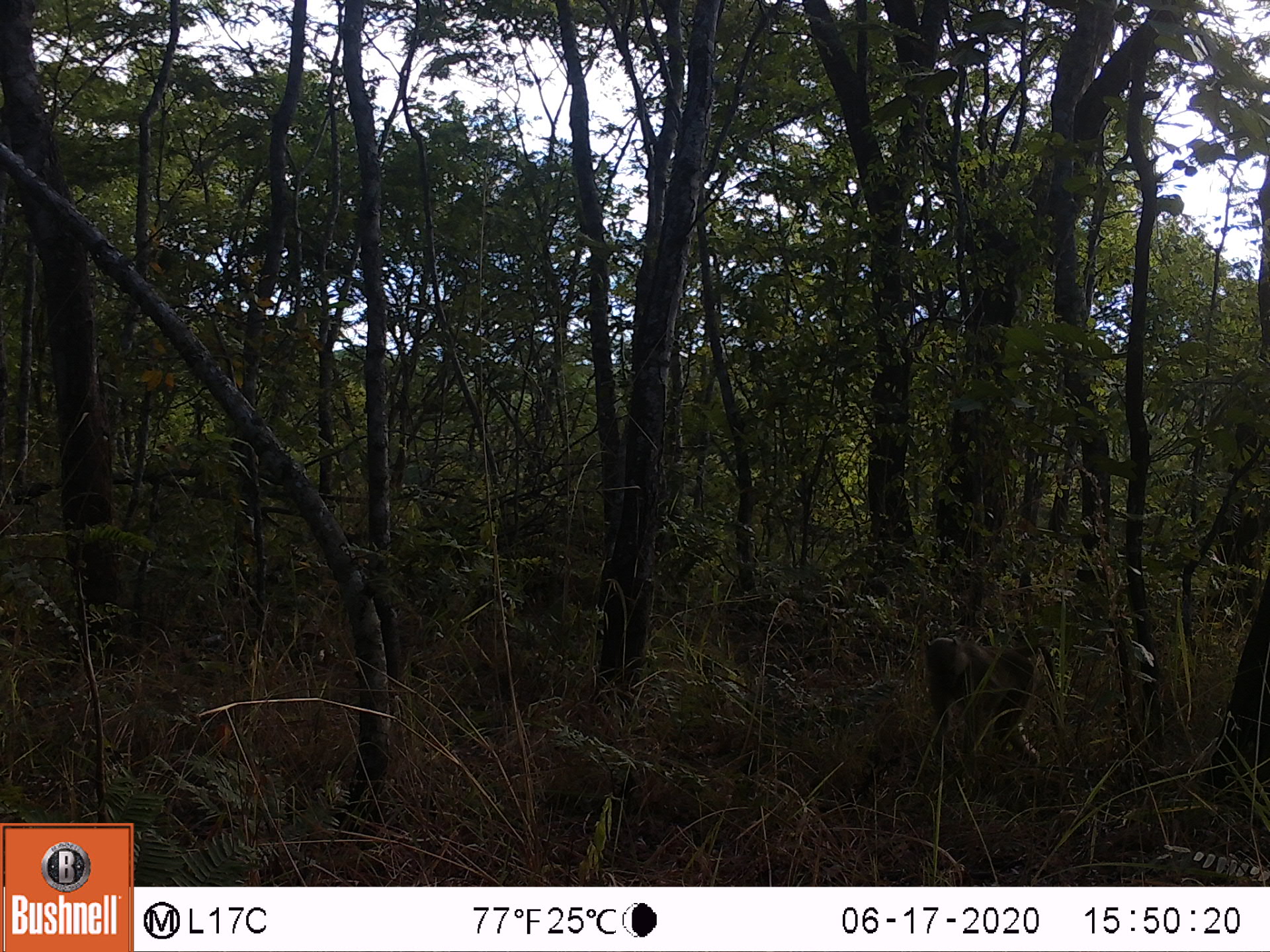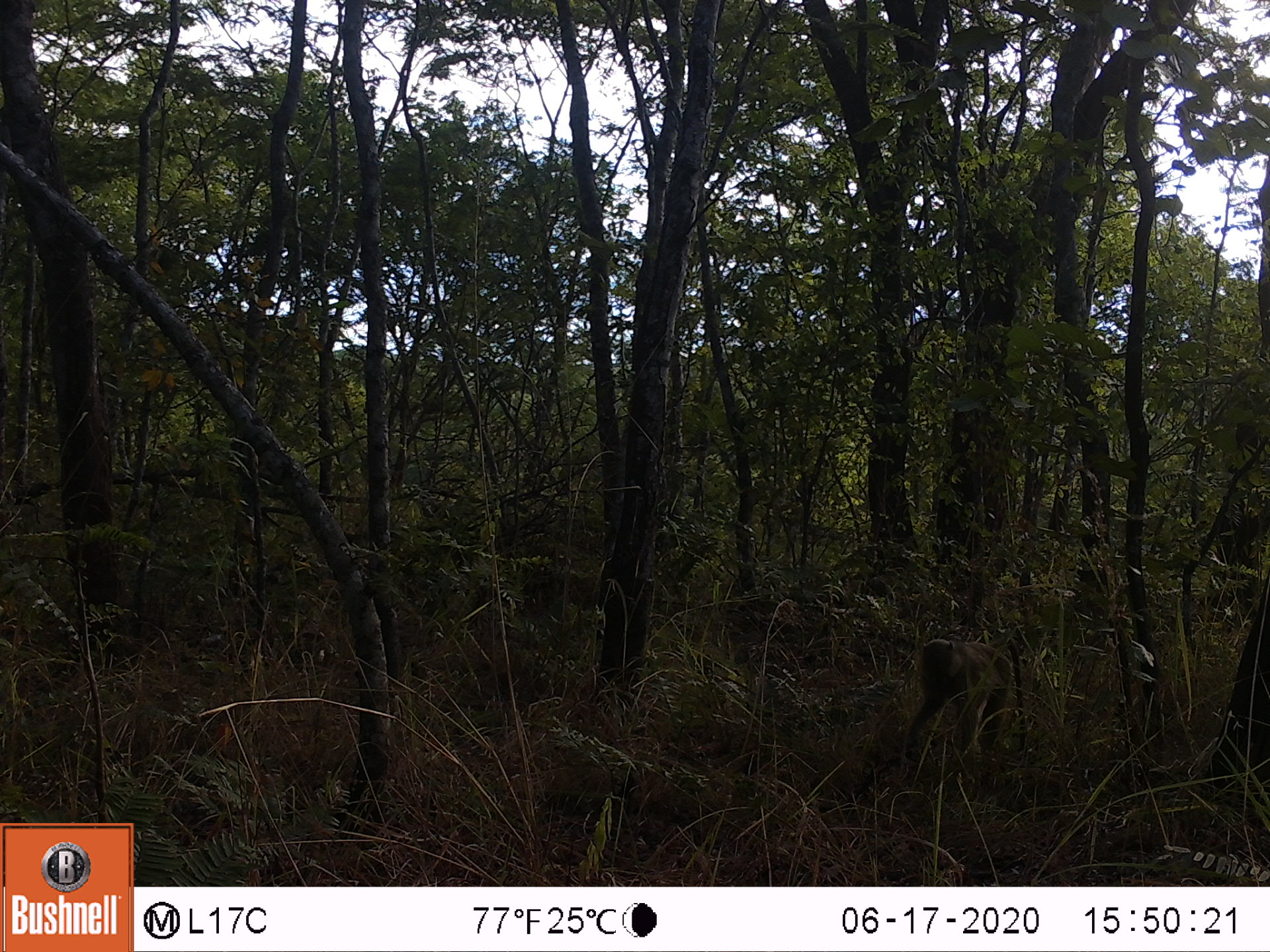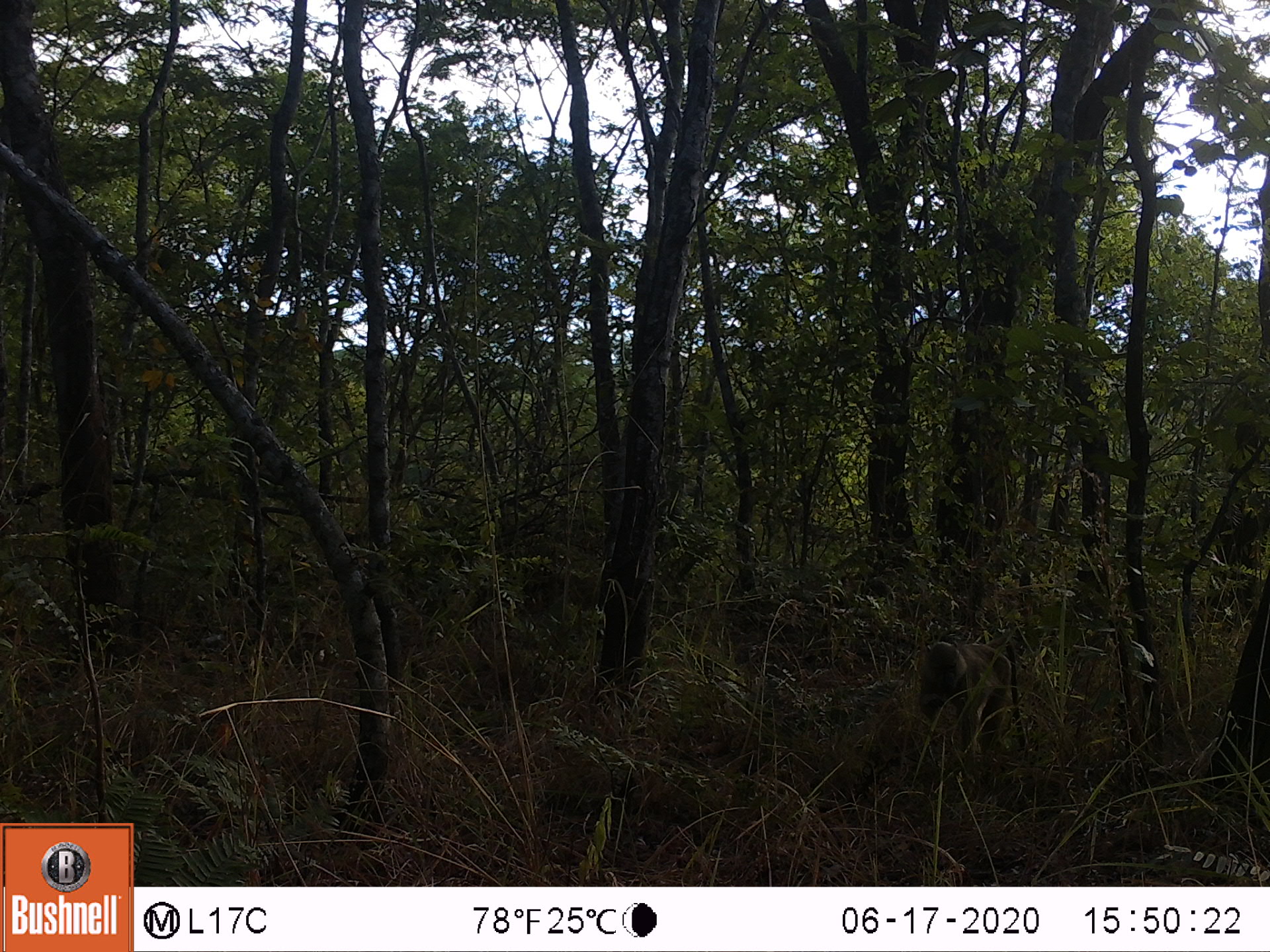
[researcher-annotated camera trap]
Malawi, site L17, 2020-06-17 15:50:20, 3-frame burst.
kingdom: Animalia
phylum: Chordata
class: Mammalia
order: Primates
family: Cercopithecidae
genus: Papio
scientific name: Papio cynocephalus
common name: yellow baboon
Yellow baboon (Papio cynocephalus), count 1.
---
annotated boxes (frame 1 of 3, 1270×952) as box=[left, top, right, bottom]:
yellow baboon: box=[916, 629, 1064, 777]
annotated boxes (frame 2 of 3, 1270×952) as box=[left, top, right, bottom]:
yellow baboon: box=[899, 631, 1029, 771]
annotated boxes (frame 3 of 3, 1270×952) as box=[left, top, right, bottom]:
yellow baboon: box=[900, 627, 1034, 771]